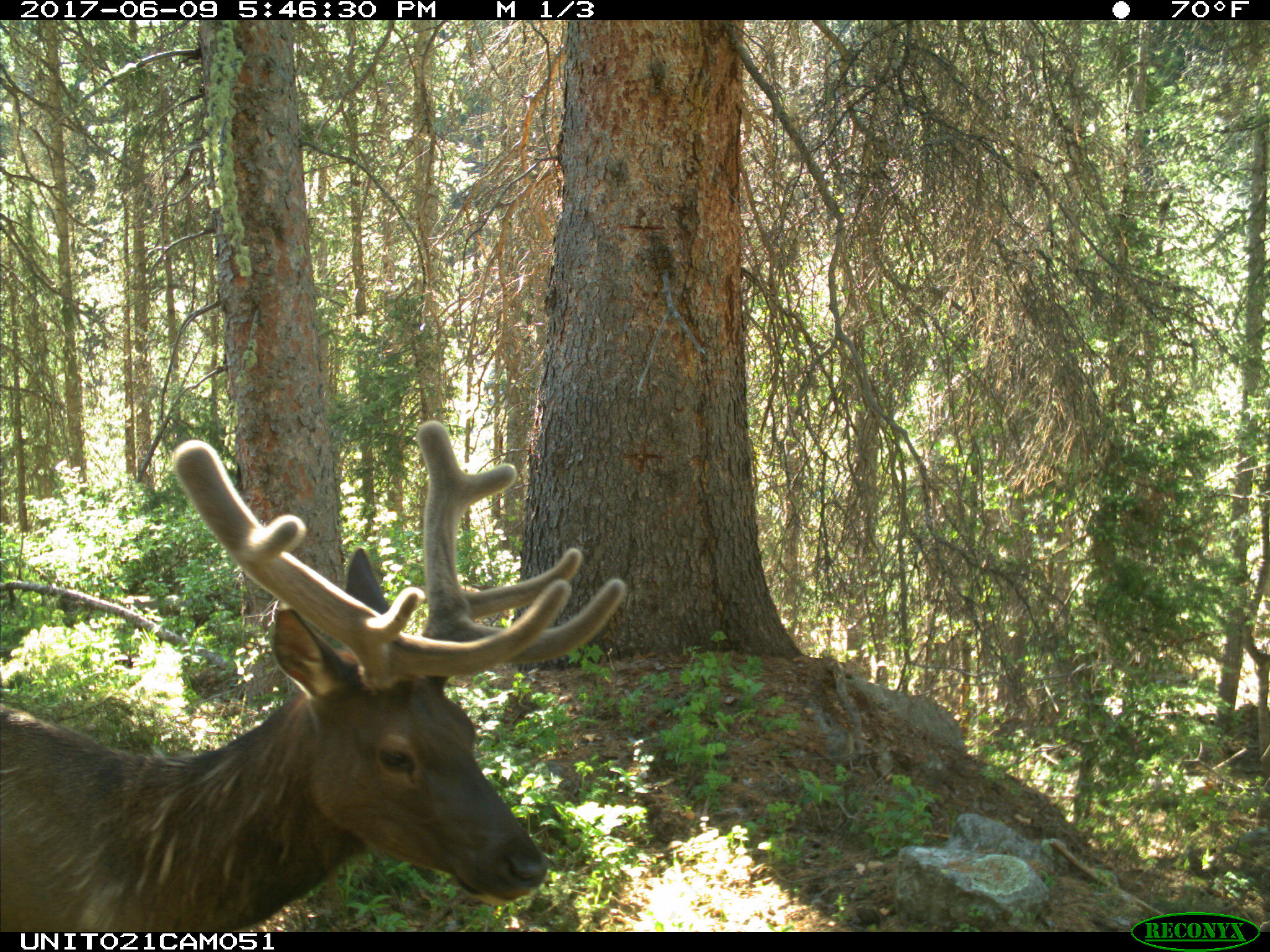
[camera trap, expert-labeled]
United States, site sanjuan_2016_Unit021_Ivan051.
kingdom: Animalia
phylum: Chordata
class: Mammalia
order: Artiodactyla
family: Cervidae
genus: Cervus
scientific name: Cervus elaphus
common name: red deer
Cervus elaphus (red deer).